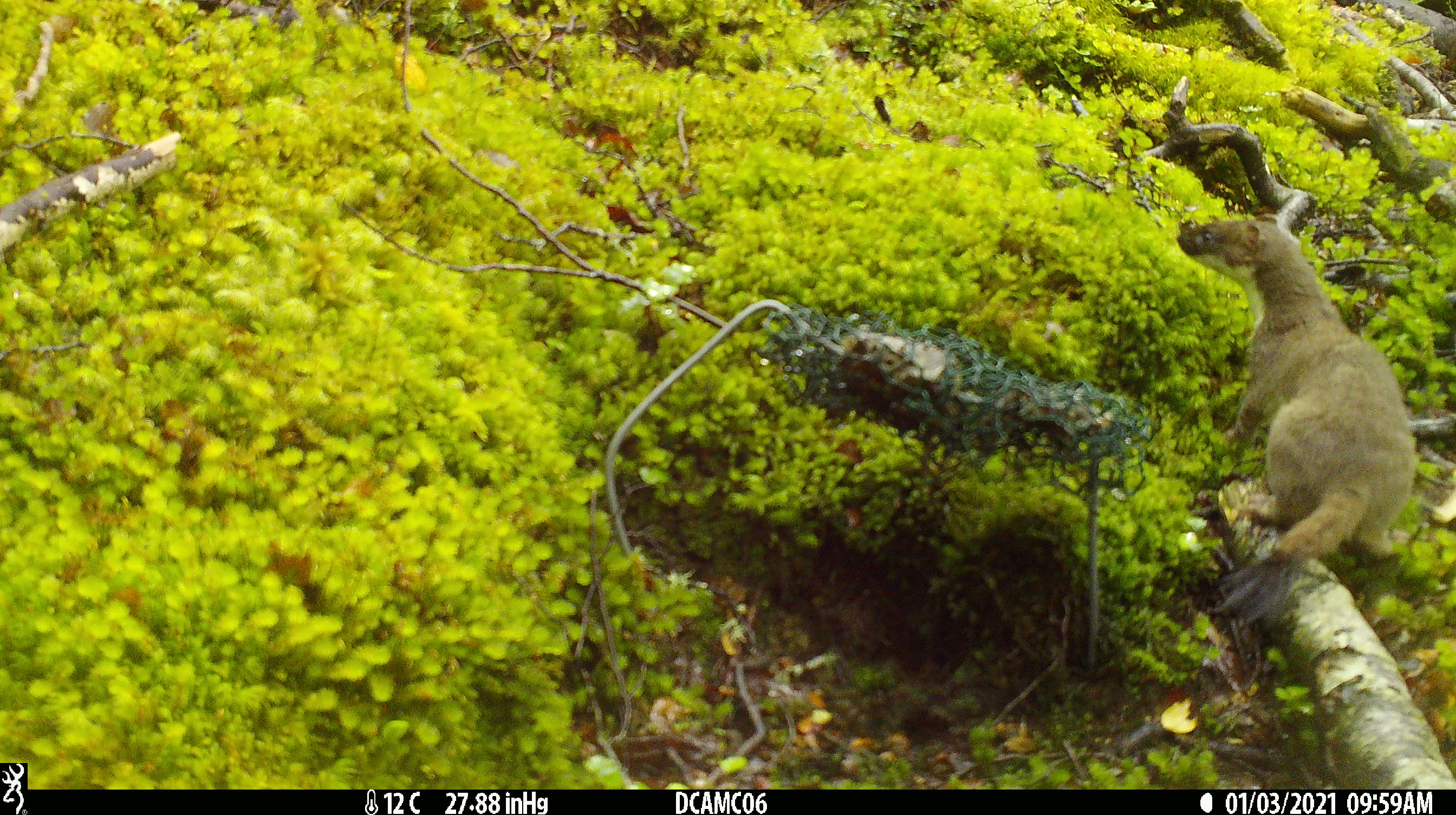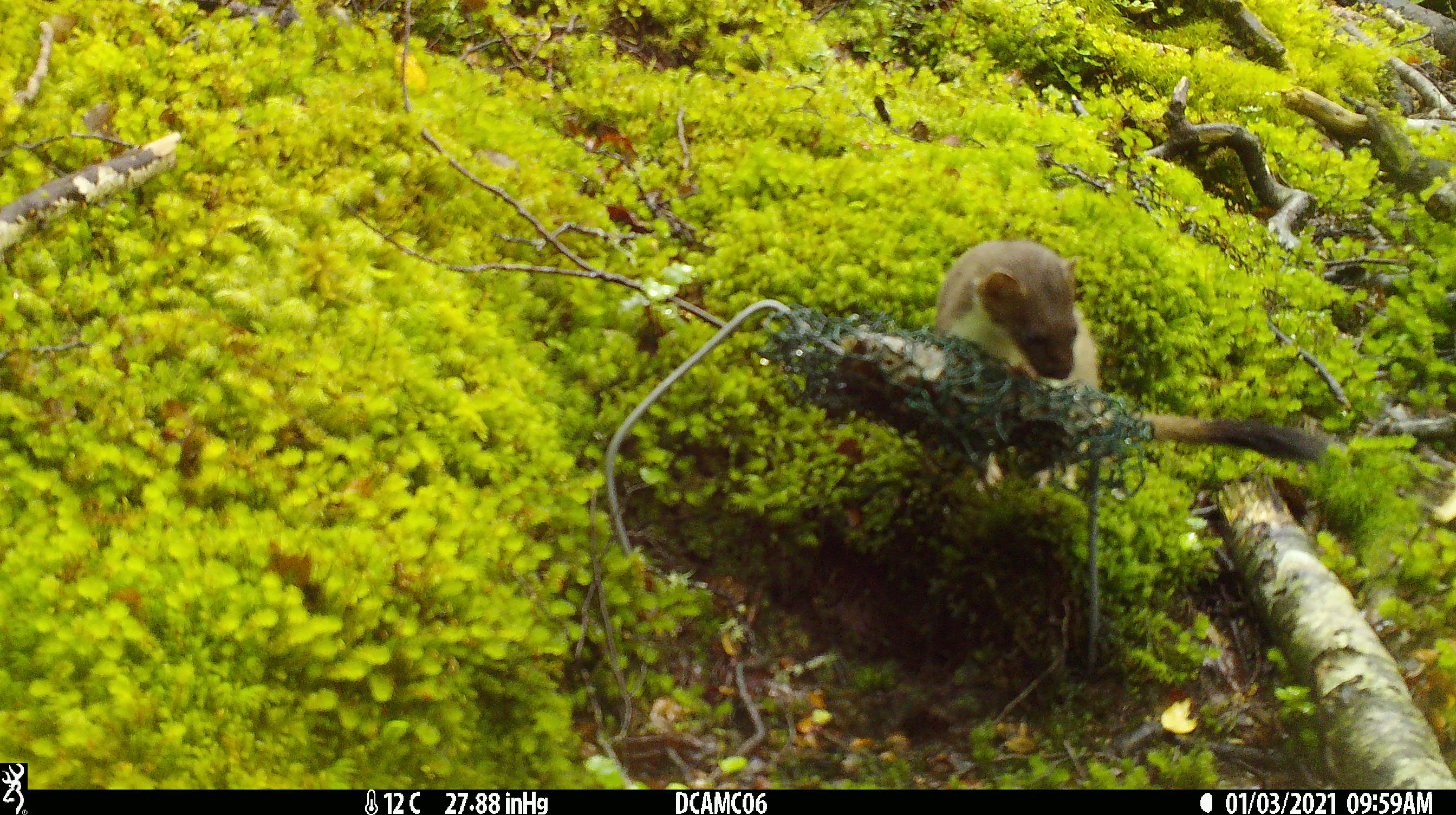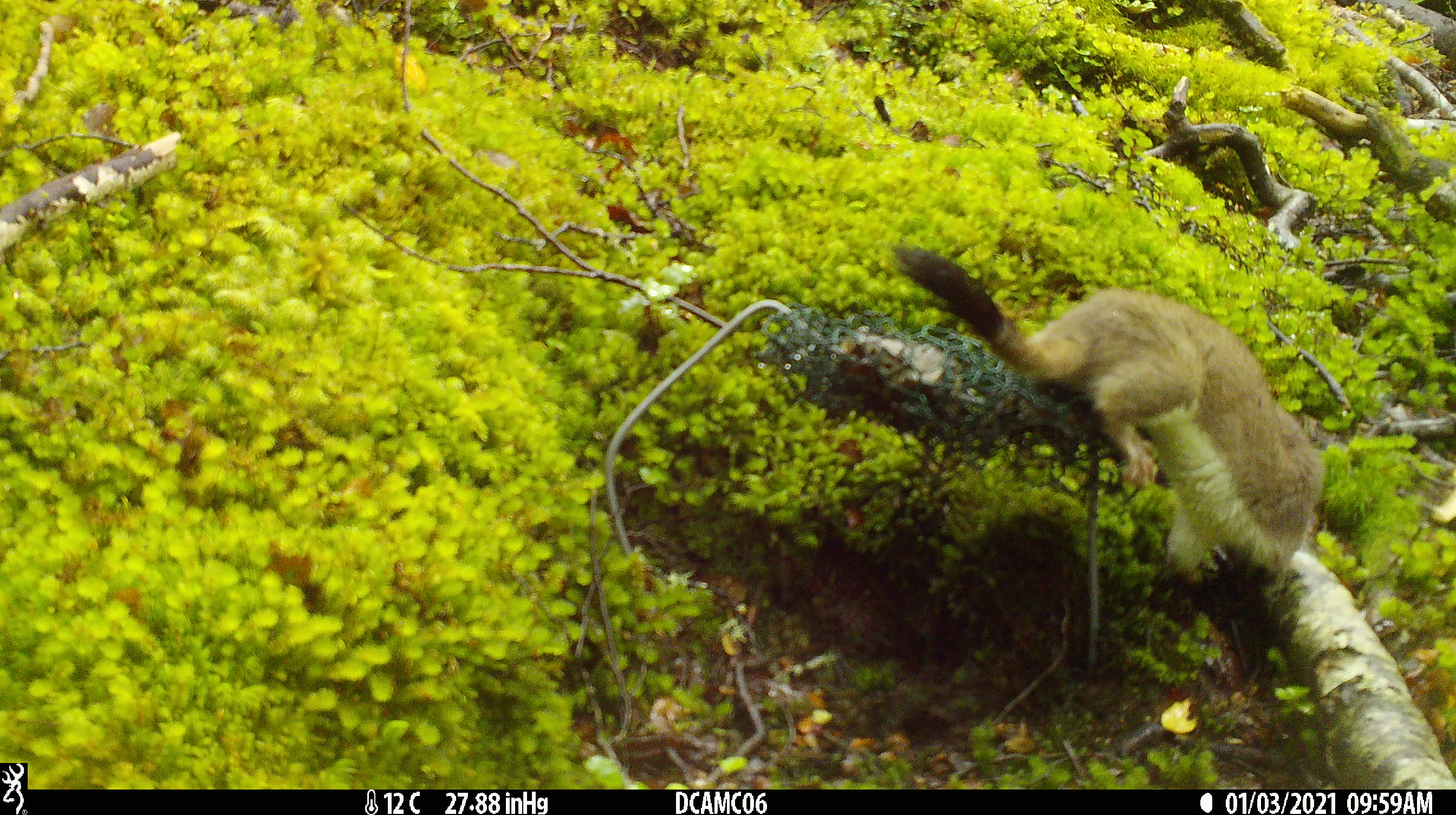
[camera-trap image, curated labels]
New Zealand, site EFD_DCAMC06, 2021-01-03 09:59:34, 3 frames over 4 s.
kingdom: Animalia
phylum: Chordata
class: Mammalia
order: Carnivora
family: Mustelidae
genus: Mustela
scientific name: Mustela erminea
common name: stoat